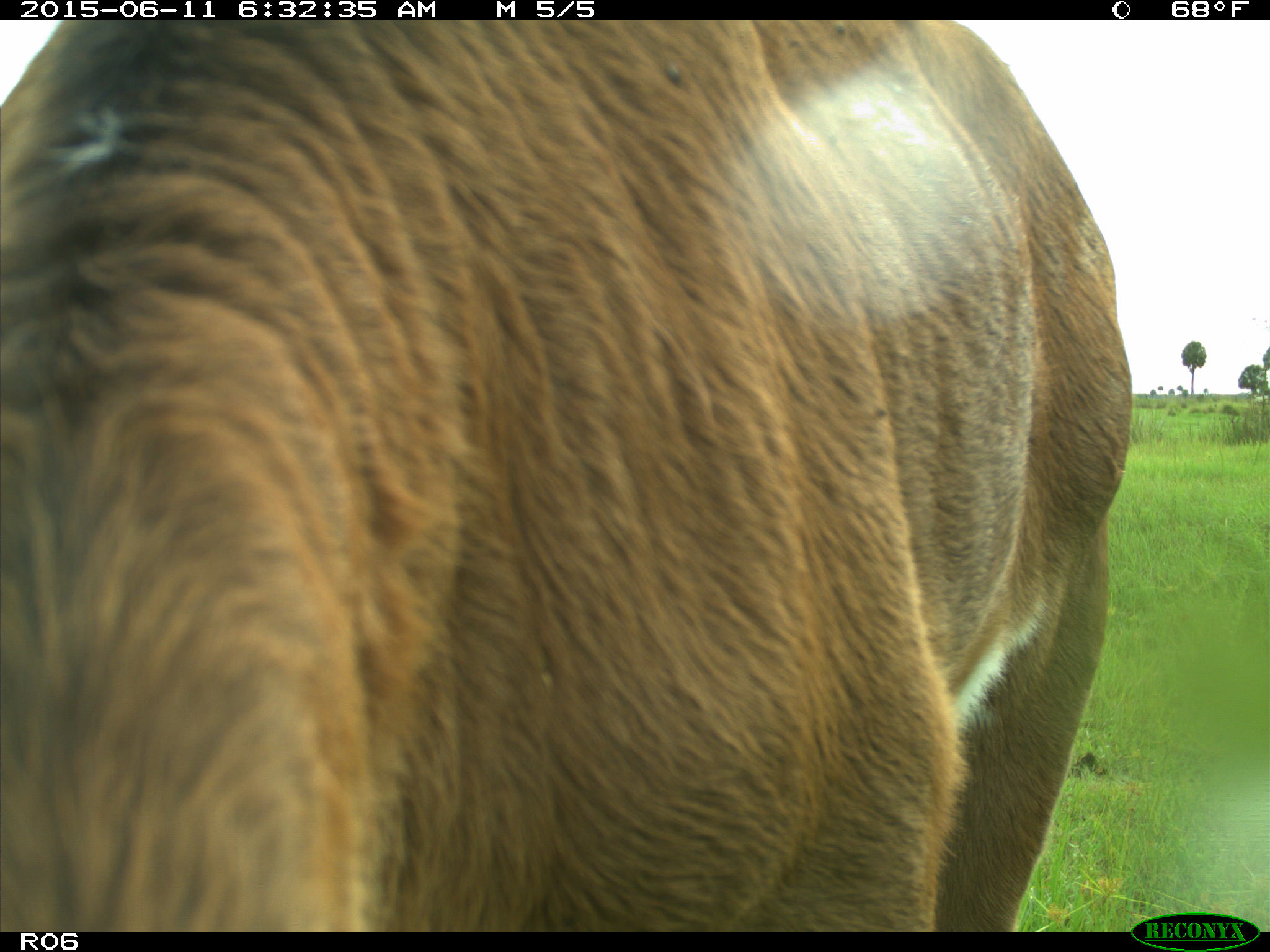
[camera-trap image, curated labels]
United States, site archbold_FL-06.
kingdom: Animalia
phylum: Chordata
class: Mammalia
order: Artiodactyla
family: Bovidae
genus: Bos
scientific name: Bos taurus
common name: domestic cow